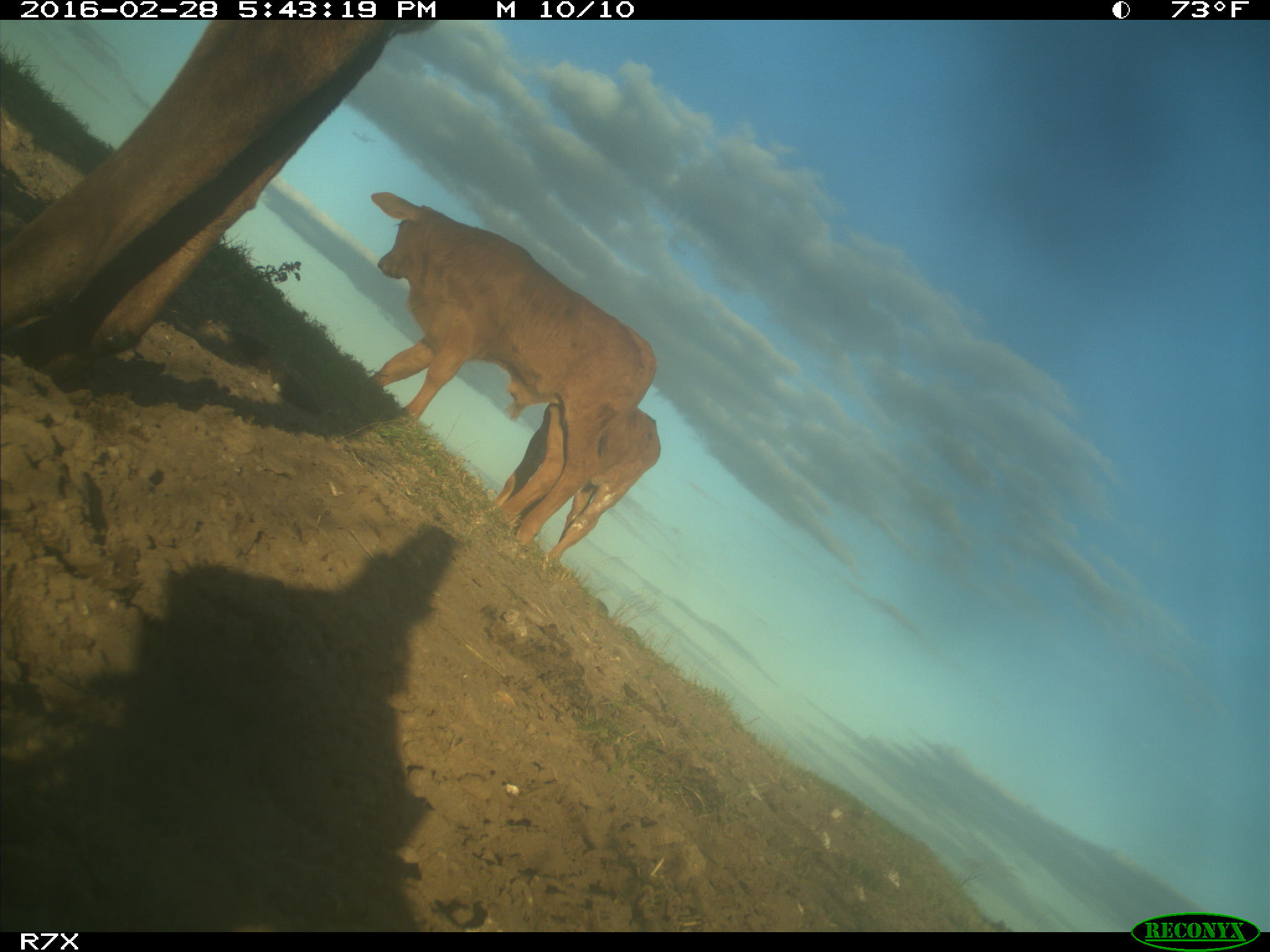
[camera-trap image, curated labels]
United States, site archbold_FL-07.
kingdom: Animalia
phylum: Chordata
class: Mammalia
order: Artiodactyla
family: Bovidae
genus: Bos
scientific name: Bos taurus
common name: domestic cow